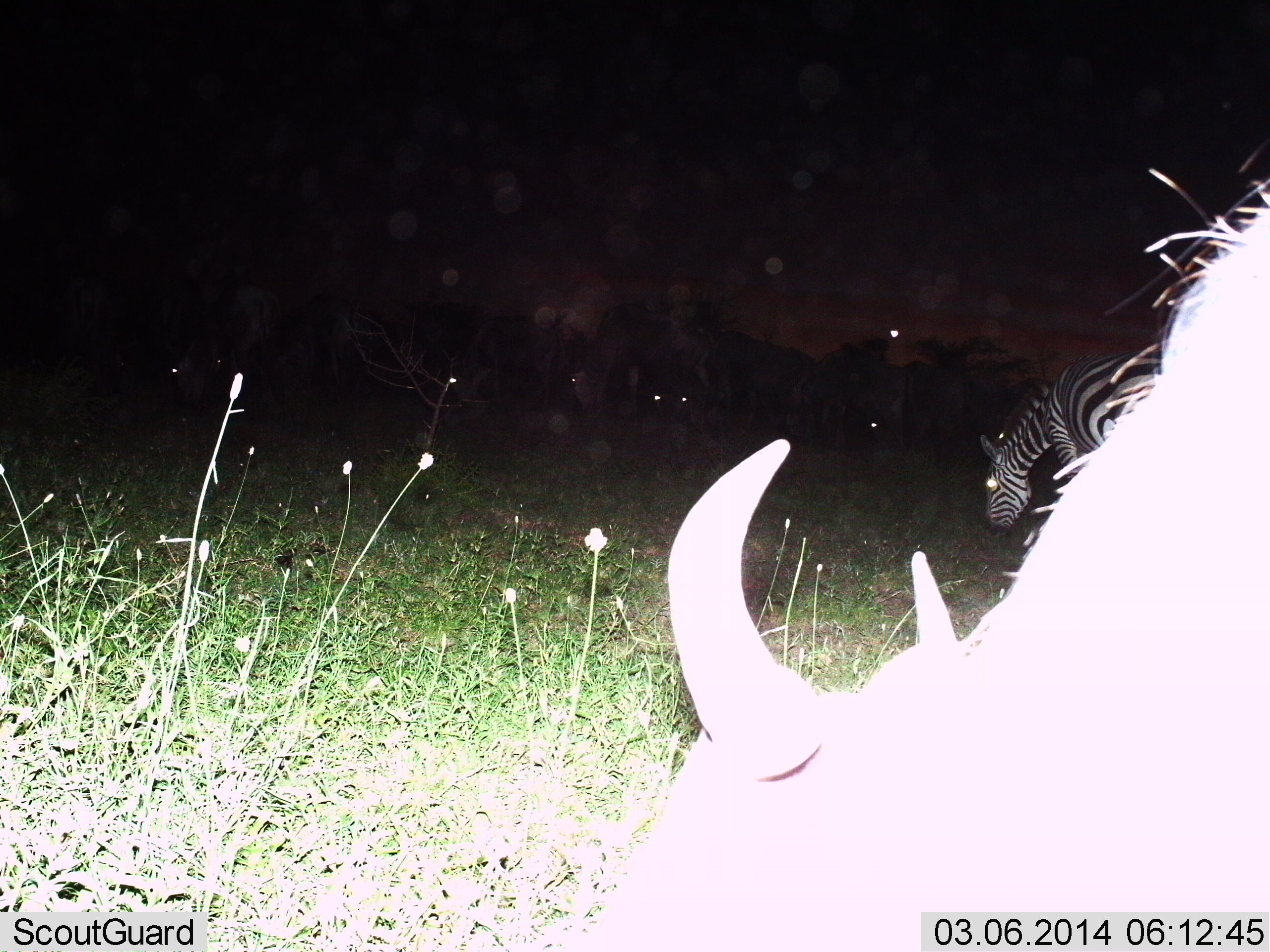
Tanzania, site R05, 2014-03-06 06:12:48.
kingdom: Animalia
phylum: Chordata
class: Mammalia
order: Artiodactyla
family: Bovidae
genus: Connochaetes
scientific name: Connochaetes taurinus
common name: blue wildebeest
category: wildebeest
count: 1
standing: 36%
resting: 0%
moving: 0%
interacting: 0%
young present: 0%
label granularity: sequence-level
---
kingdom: Animalia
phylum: Chordata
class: Mammalia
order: Perissodactyla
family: Equidae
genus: Equus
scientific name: Equus quagga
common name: plains zebra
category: zebra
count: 1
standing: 15%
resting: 0%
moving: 0%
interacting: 0%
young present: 0%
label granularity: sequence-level